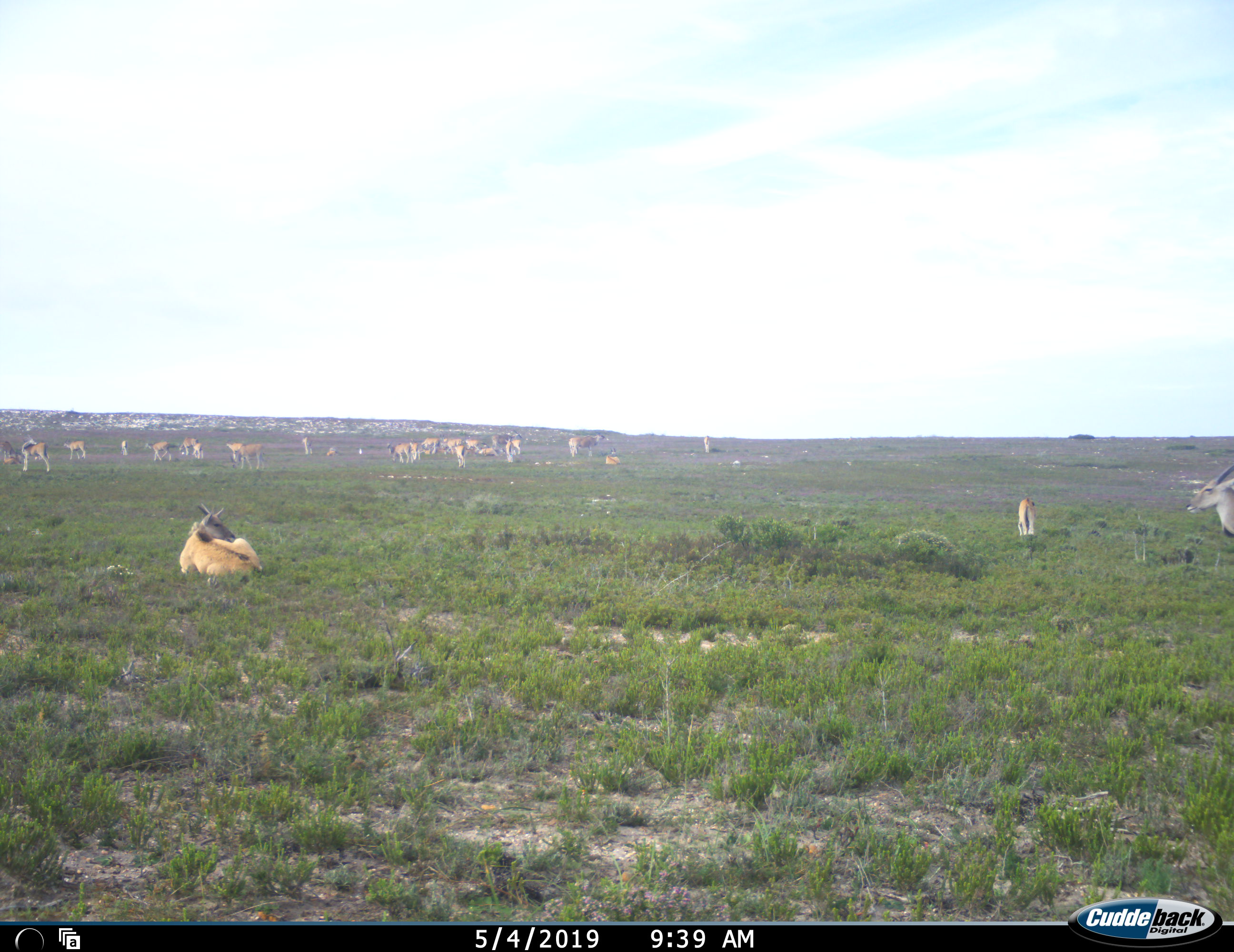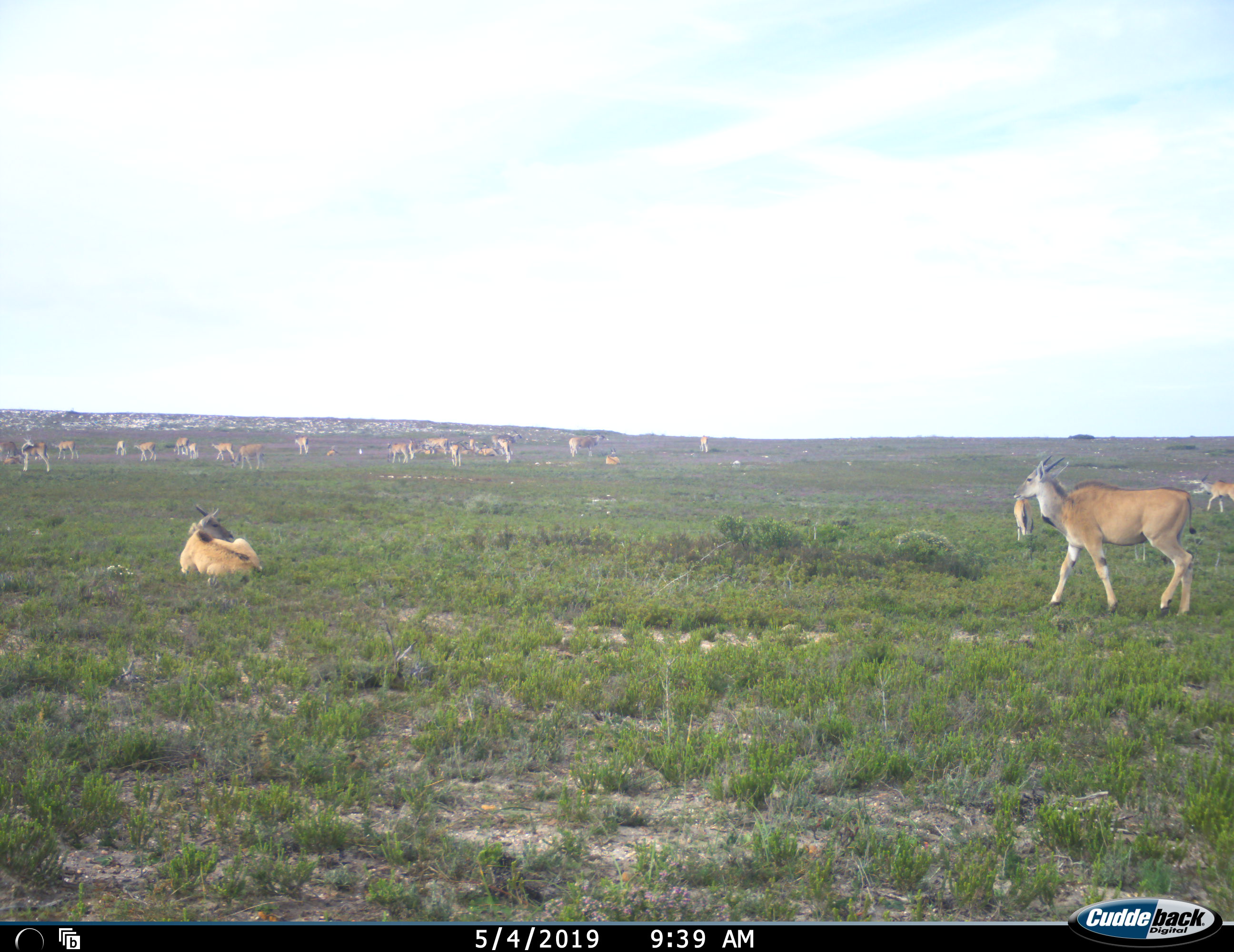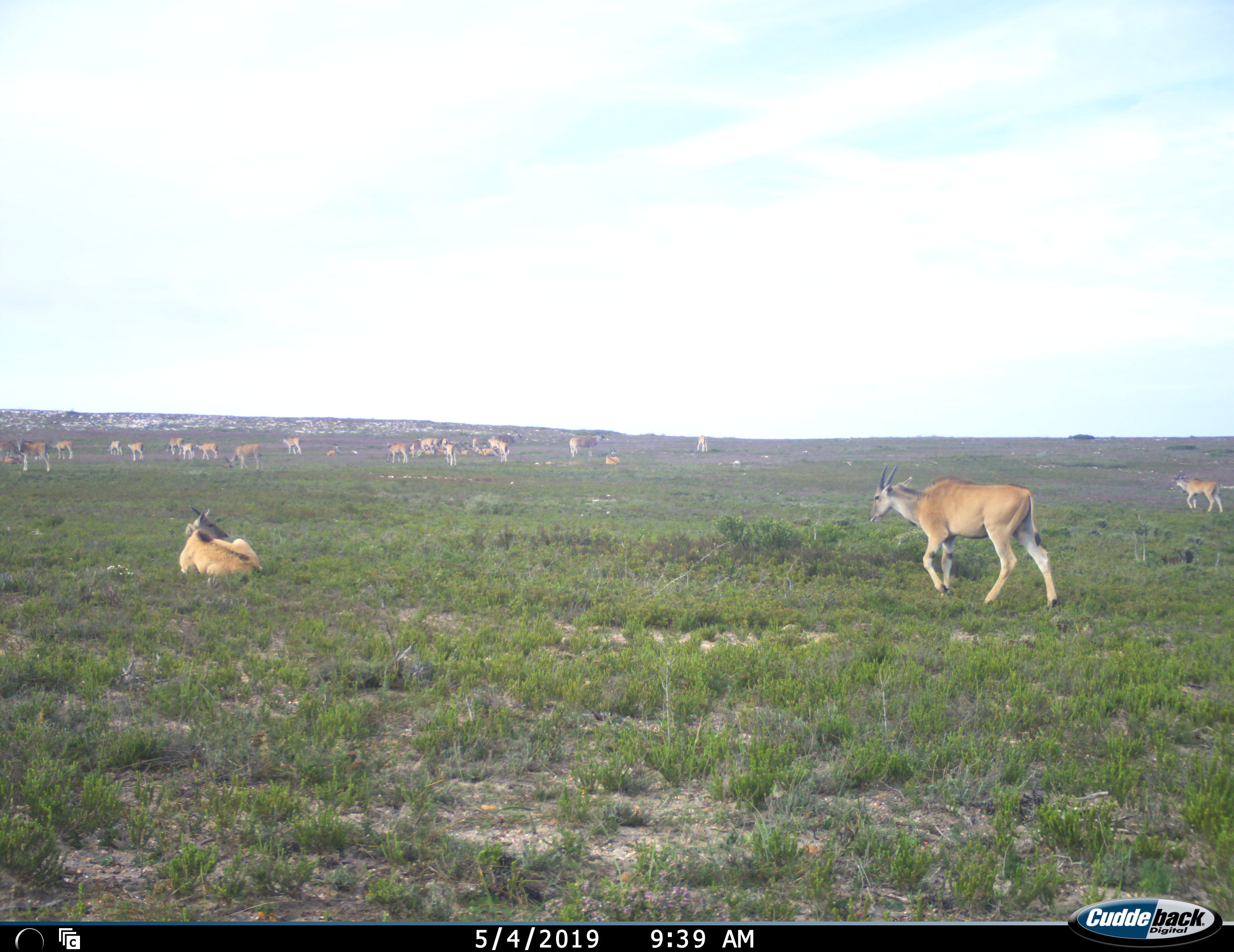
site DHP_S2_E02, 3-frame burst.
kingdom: Animalia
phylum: Chordata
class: Mammalia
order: Artiodactyla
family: Bovidae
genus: Tragelaphus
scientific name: Tragelaphus oryx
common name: eland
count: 11-50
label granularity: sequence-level